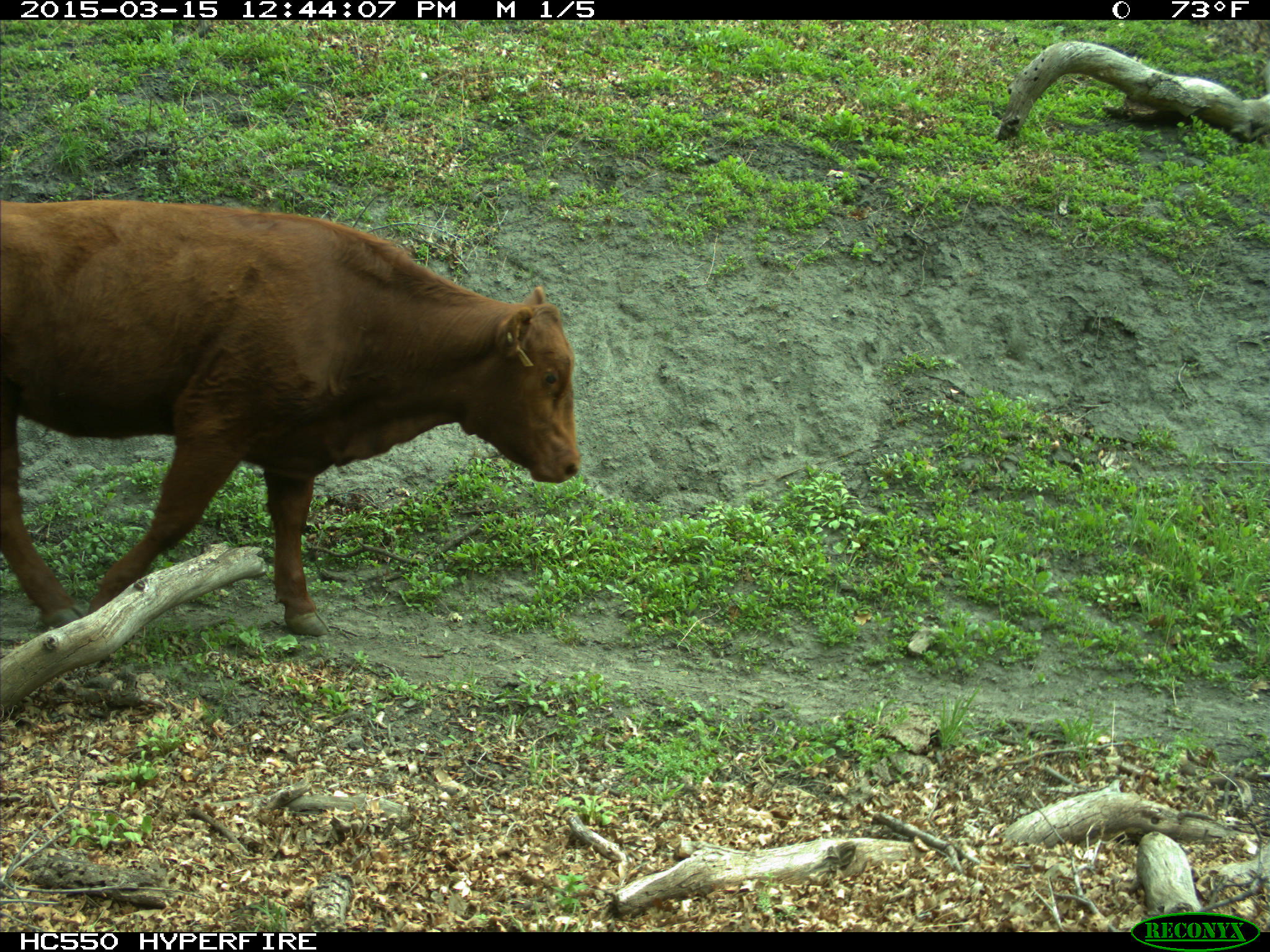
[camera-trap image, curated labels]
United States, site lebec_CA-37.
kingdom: Animalia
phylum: Chordata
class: Mammalia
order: Artiodactyla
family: Bovidae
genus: Bos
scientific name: Bos taurus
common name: domestic cow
Bos taurus (domestic cow).